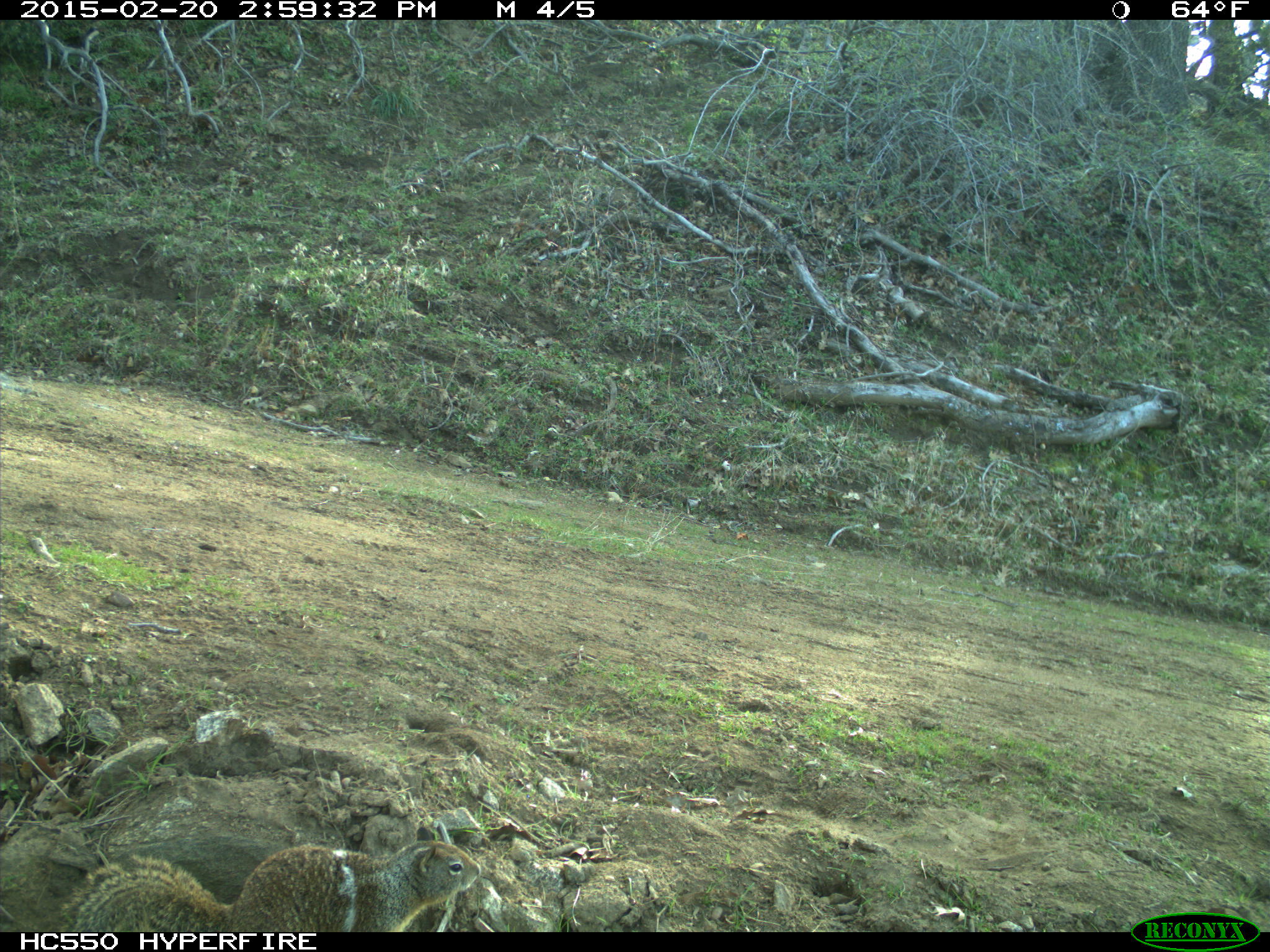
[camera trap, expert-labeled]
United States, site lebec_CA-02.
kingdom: Animalia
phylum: Chordata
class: Mammalia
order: Rodentia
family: Sciuridae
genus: Otospermophilus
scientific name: Otospermophilus beecheyi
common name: california ground squirrel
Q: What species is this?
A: Otospermophilus beecheyi (california ground squirrel).